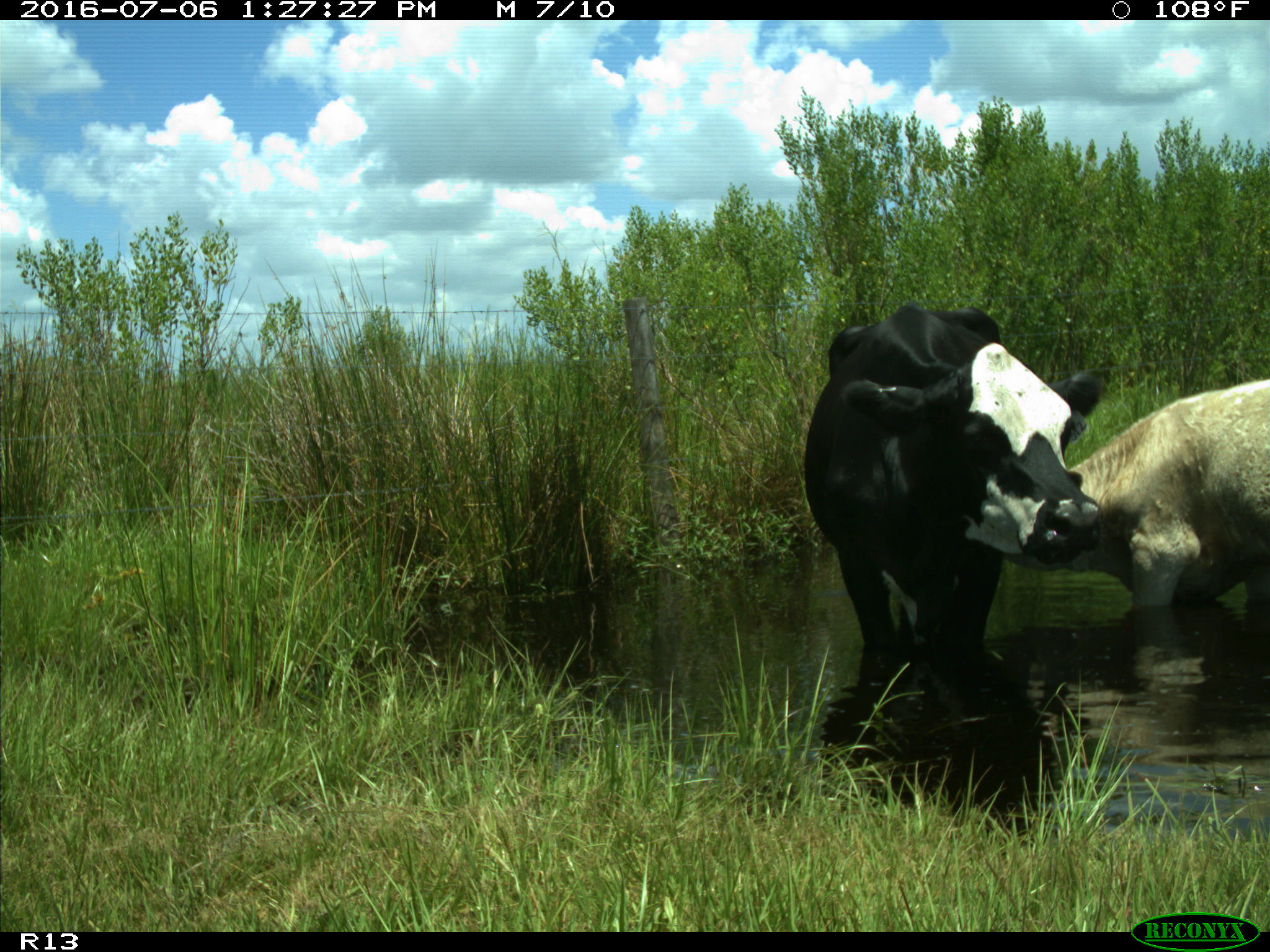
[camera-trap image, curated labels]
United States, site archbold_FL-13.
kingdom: Animalia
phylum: Chordata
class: Mammalia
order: Artiodactyla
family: Bovidae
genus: Bos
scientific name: Bos taurus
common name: domestic cow